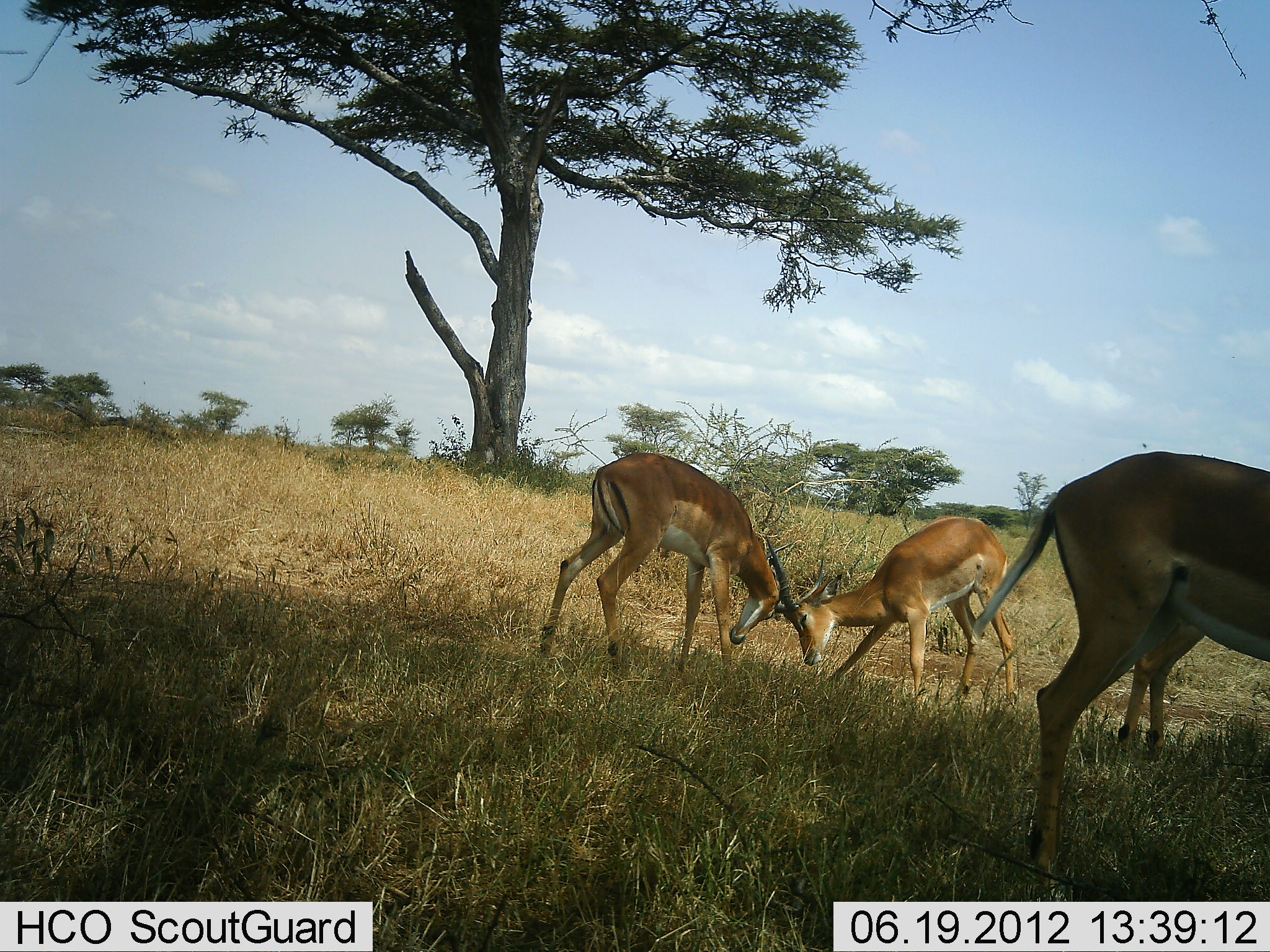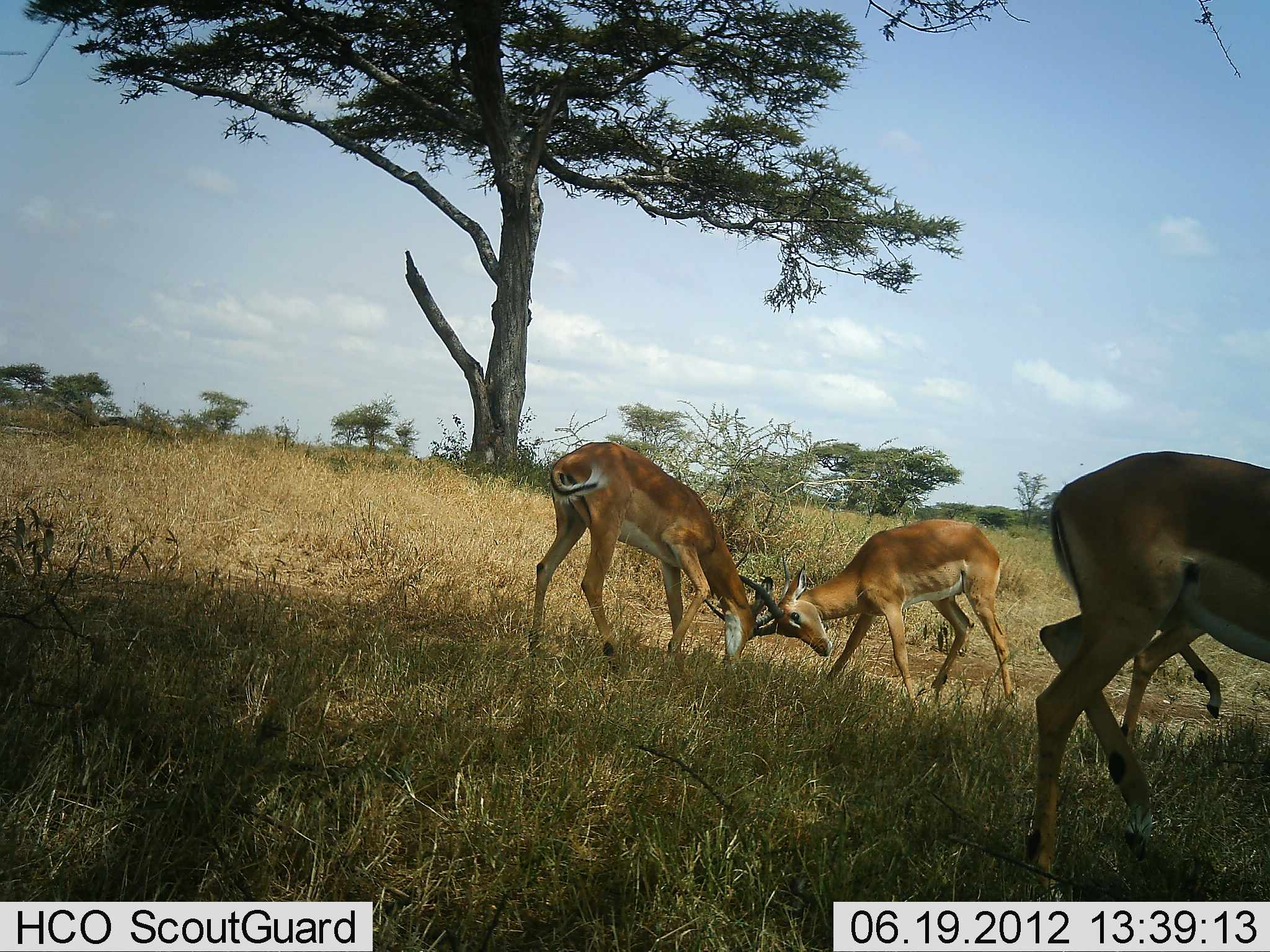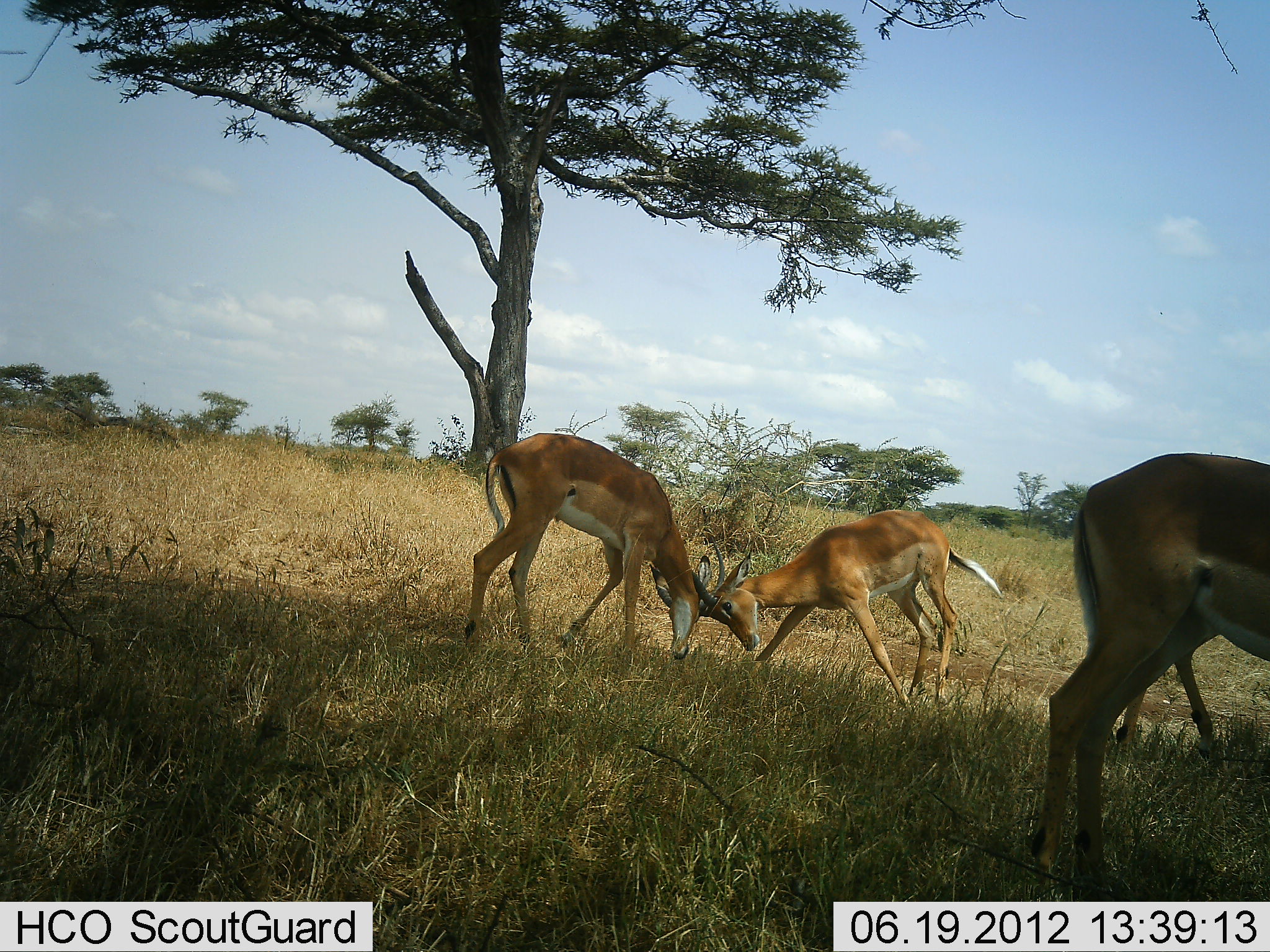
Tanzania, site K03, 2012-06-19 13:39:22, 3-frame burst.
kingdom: Animalia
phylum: Chordata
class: Mammalia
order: Artiodactyla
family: Bovidae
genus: Aepyceros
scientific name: Aepyceros melampus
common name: impala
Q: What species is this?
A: Impala (Aepyceros melampus).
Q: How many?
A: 4.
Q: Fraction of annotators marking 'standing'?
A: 60%.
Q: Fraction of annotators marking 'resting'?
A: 0%.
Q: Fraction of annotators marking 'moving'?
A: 40%.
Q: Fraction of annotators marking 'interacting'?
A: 100%.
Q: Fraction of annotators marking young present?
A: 10%.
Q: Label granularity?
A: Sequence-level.